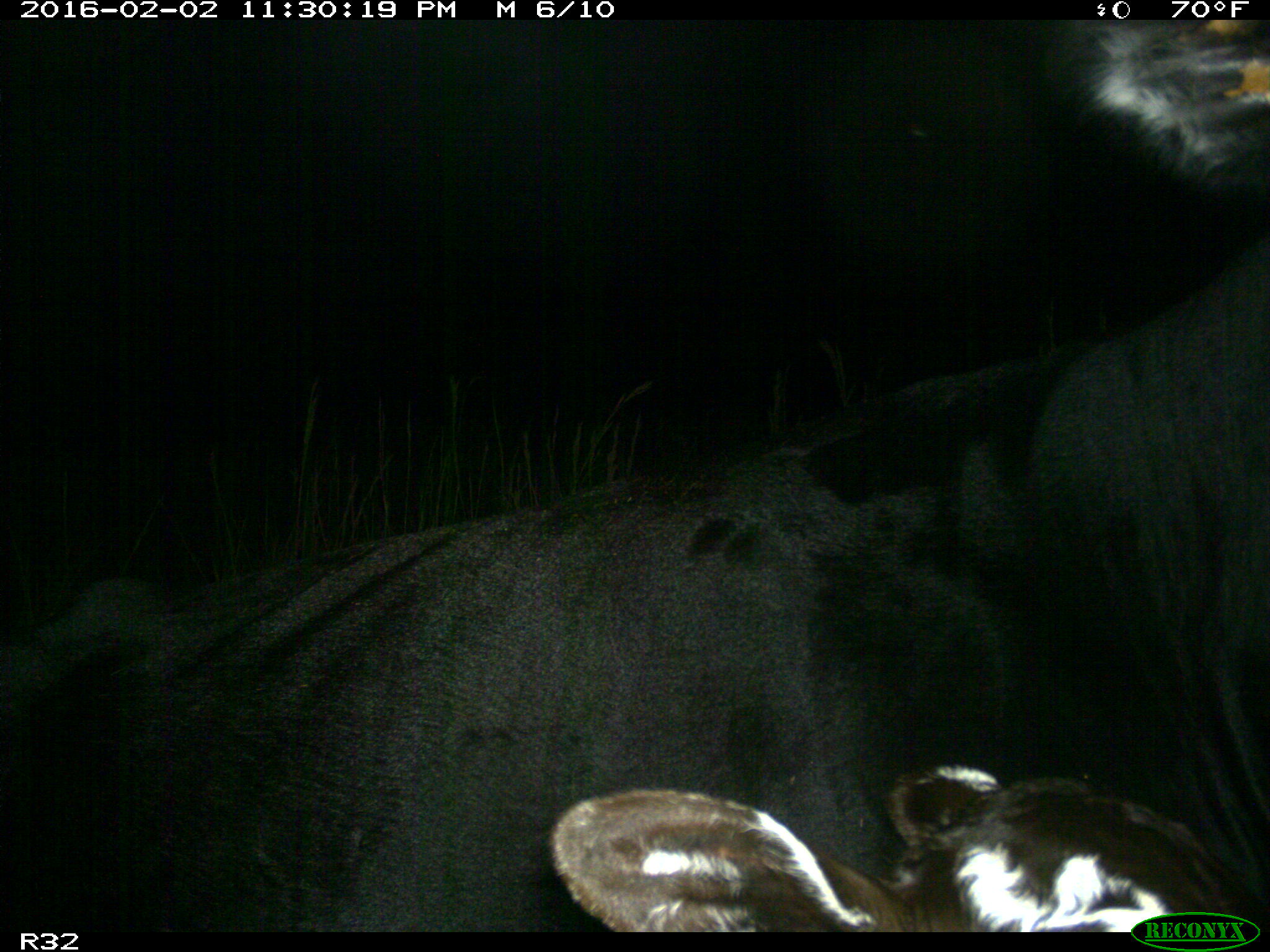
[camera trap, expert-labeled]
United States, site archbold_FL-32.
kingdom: Animalia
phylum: Chordata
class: Mammalia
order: Artiodactyla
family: Bovidae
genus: Bos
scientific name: Bos taurus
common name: domestic cow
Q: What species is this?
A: Bos taurus (domestic cow).